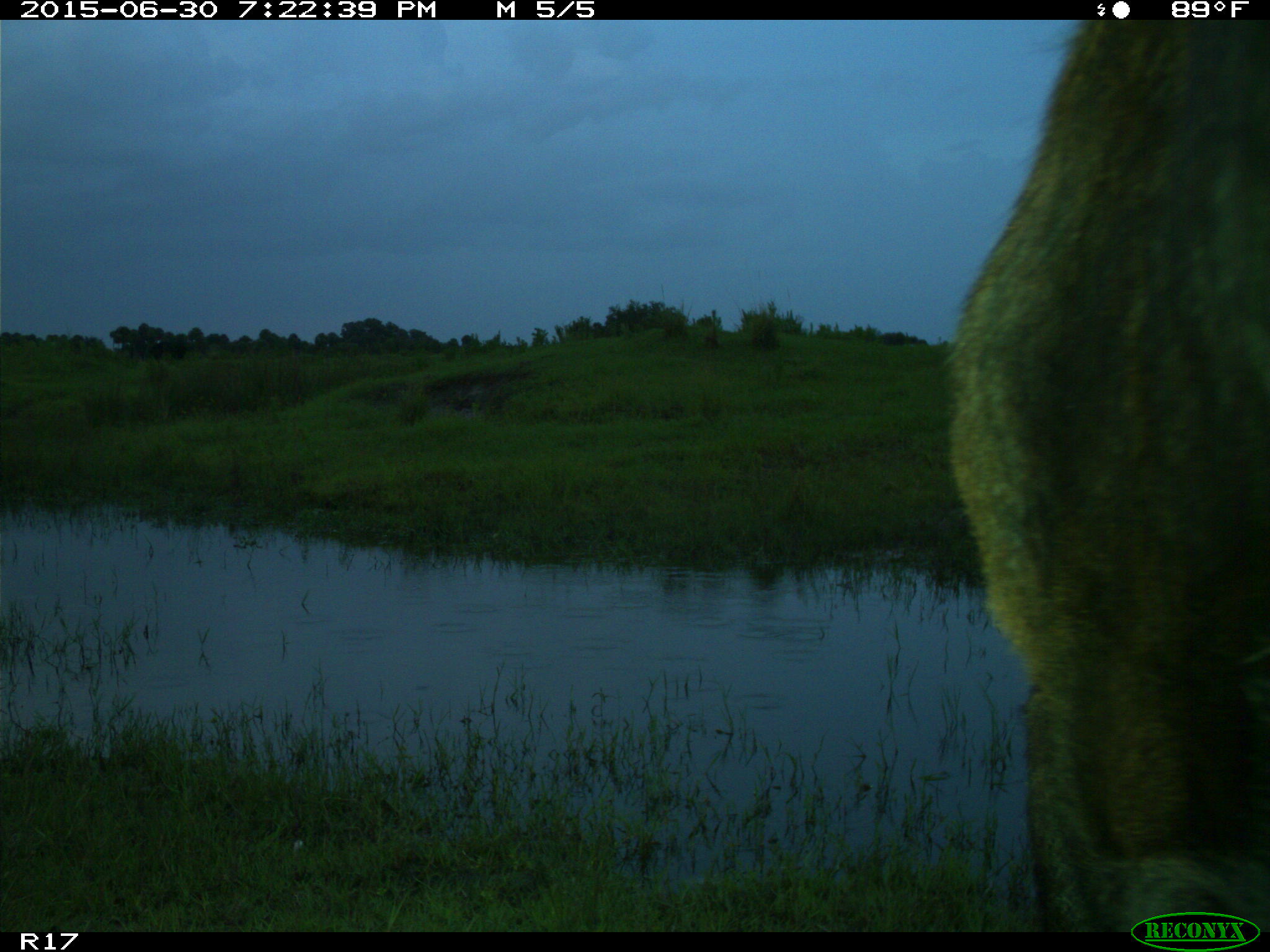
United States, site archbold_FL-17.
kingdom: Animalia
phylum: Chordata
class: Mammalia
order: Artiodactyla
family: Bovidae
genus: Bos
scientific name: Bos taurus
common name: domestic cow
Bos taurus (domestic cow).